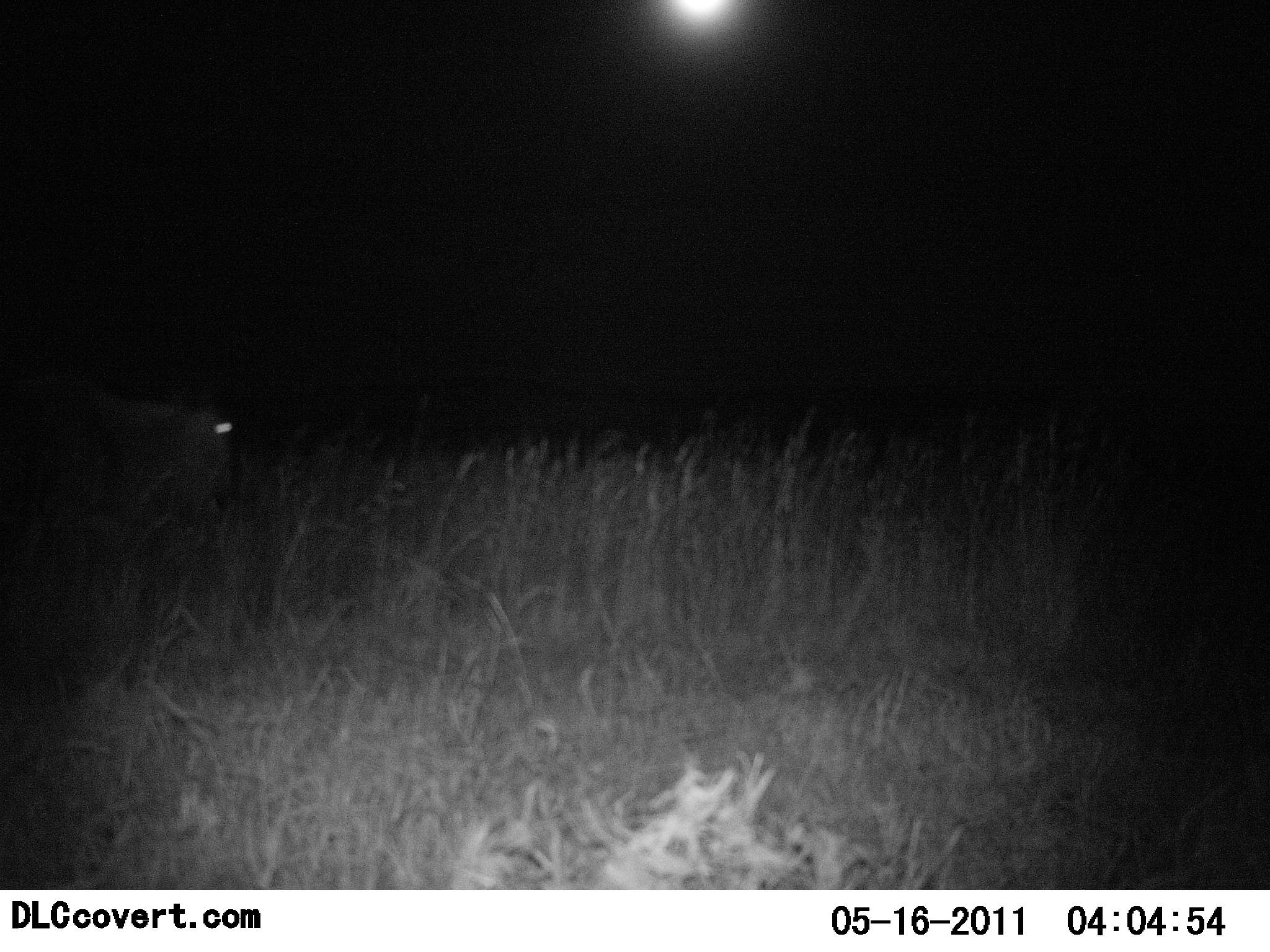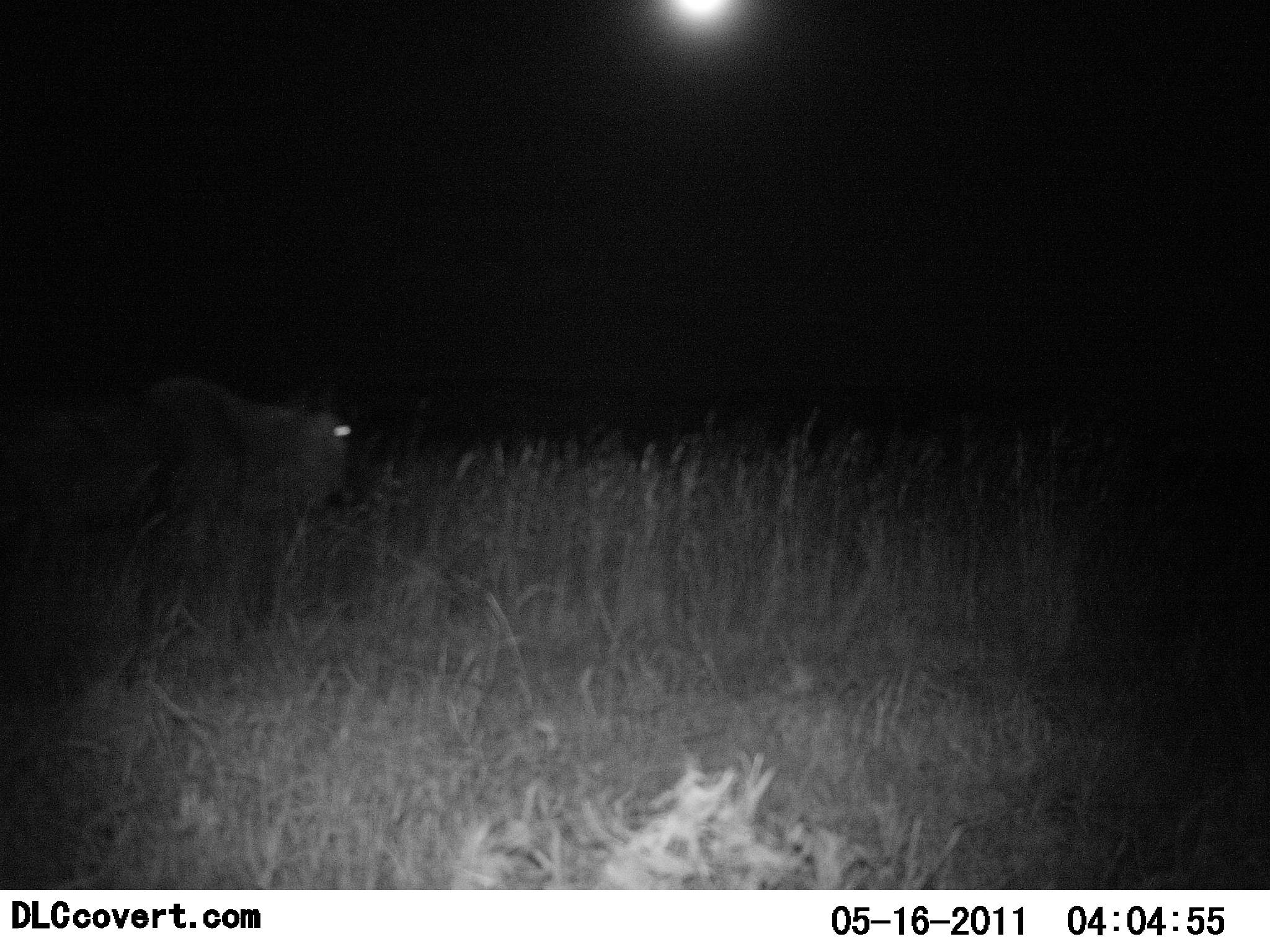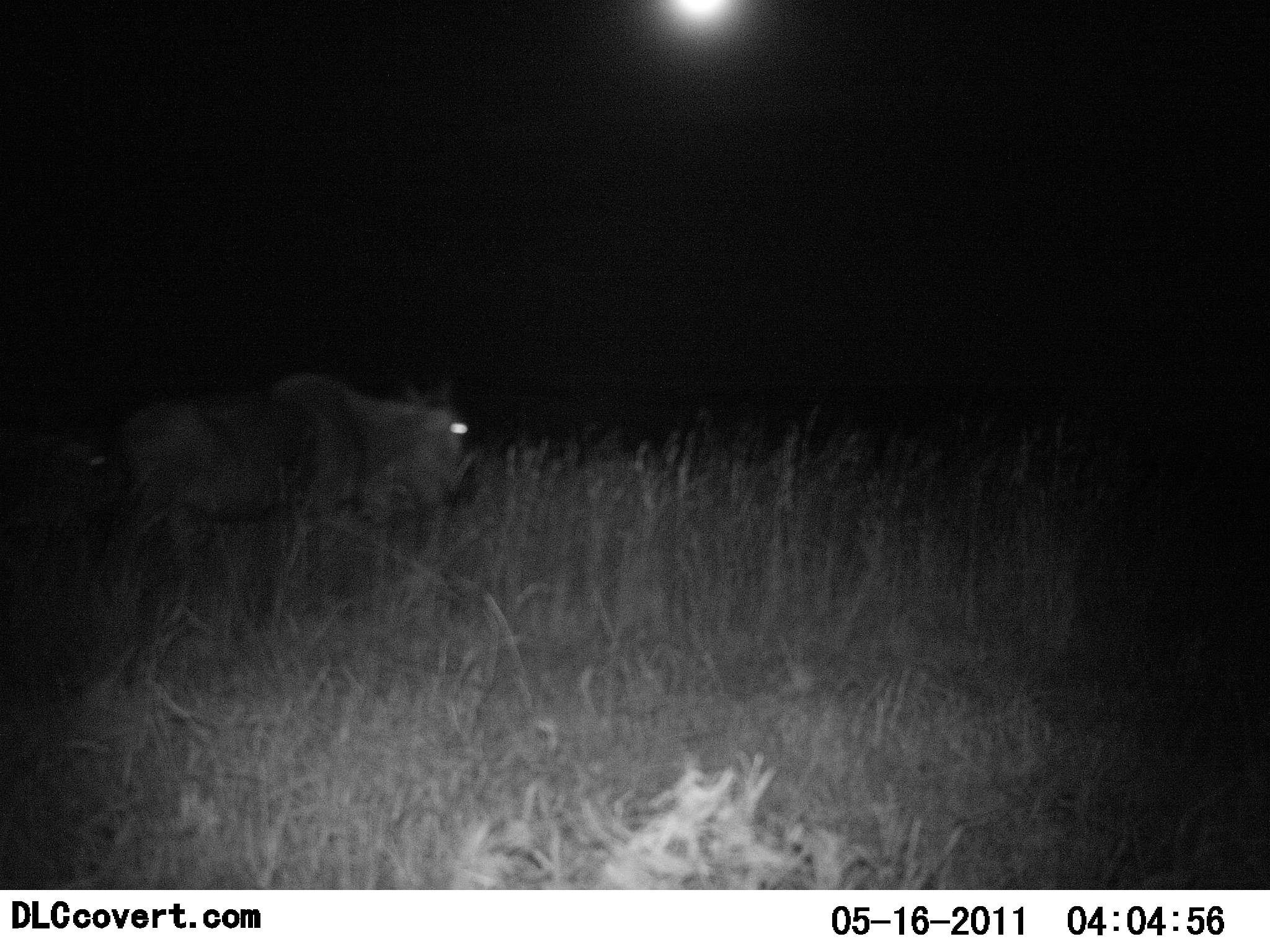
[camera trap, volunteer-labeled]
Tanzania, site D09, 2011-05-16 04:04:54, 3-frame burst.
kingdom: Animalia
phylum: Chordata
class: Mammalia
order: Artiodactyla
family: Bovidae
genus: Connochaetes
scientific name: Connochaetes taurinus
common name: blue wildebeest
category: wildebeest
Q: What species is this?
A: Wildebeest (blue wildebeest) (Connochaetes taurinus).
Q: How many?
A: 2.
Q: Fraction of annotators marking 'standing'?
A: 8%.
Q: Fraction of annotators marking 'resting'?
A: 0%.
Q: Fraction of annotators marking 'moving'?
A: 100%.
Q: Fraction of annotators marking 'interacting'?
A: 0%.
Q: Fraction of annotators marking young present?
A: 0%.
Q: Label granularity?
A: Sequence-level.